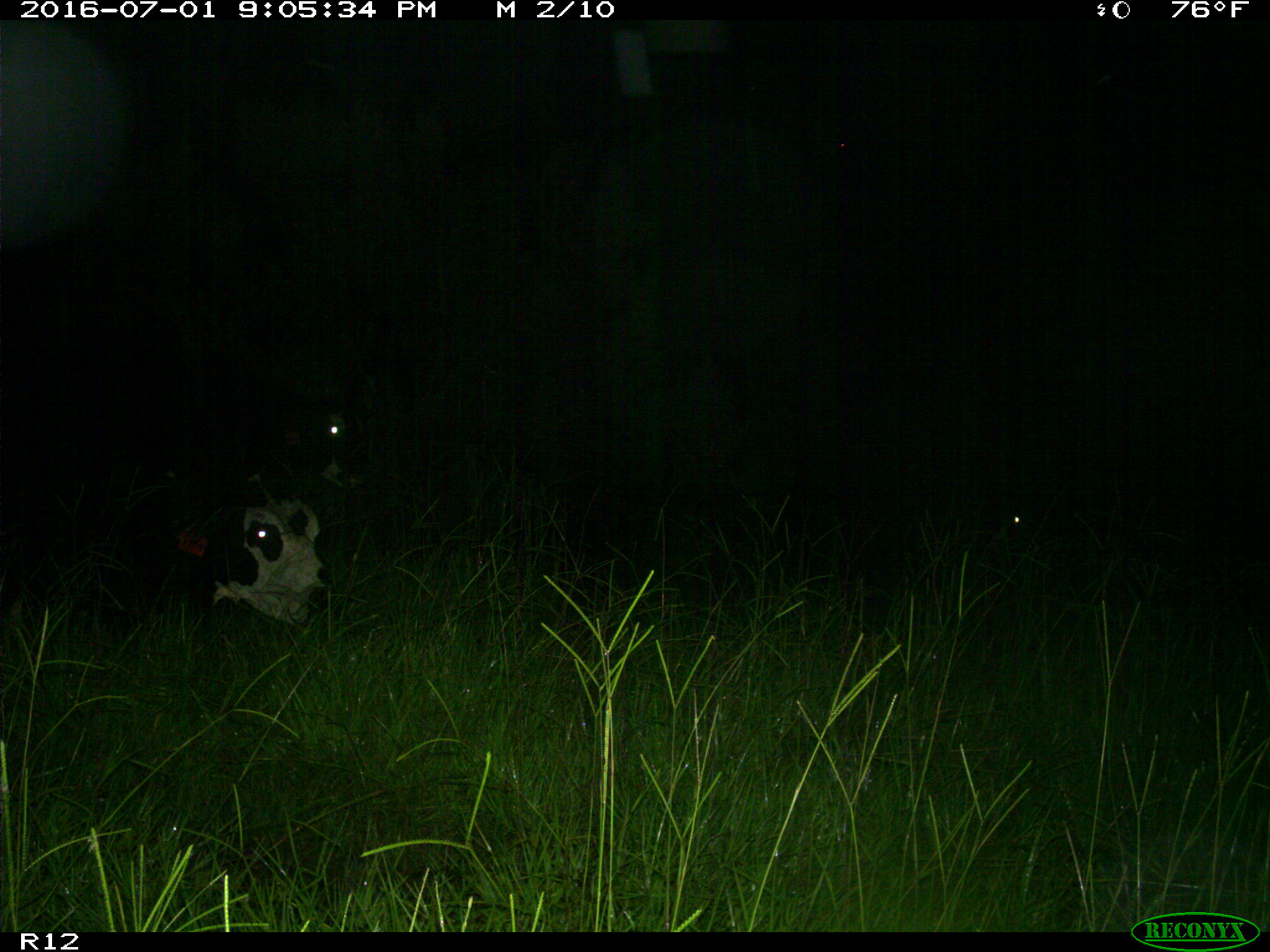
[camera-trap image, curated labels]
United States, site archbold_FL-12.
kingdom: Animalia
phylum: Chordata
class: Mammalia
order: Artiodactyla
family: Bovidae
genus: Bos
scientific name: Bos taurus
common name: domestic cow